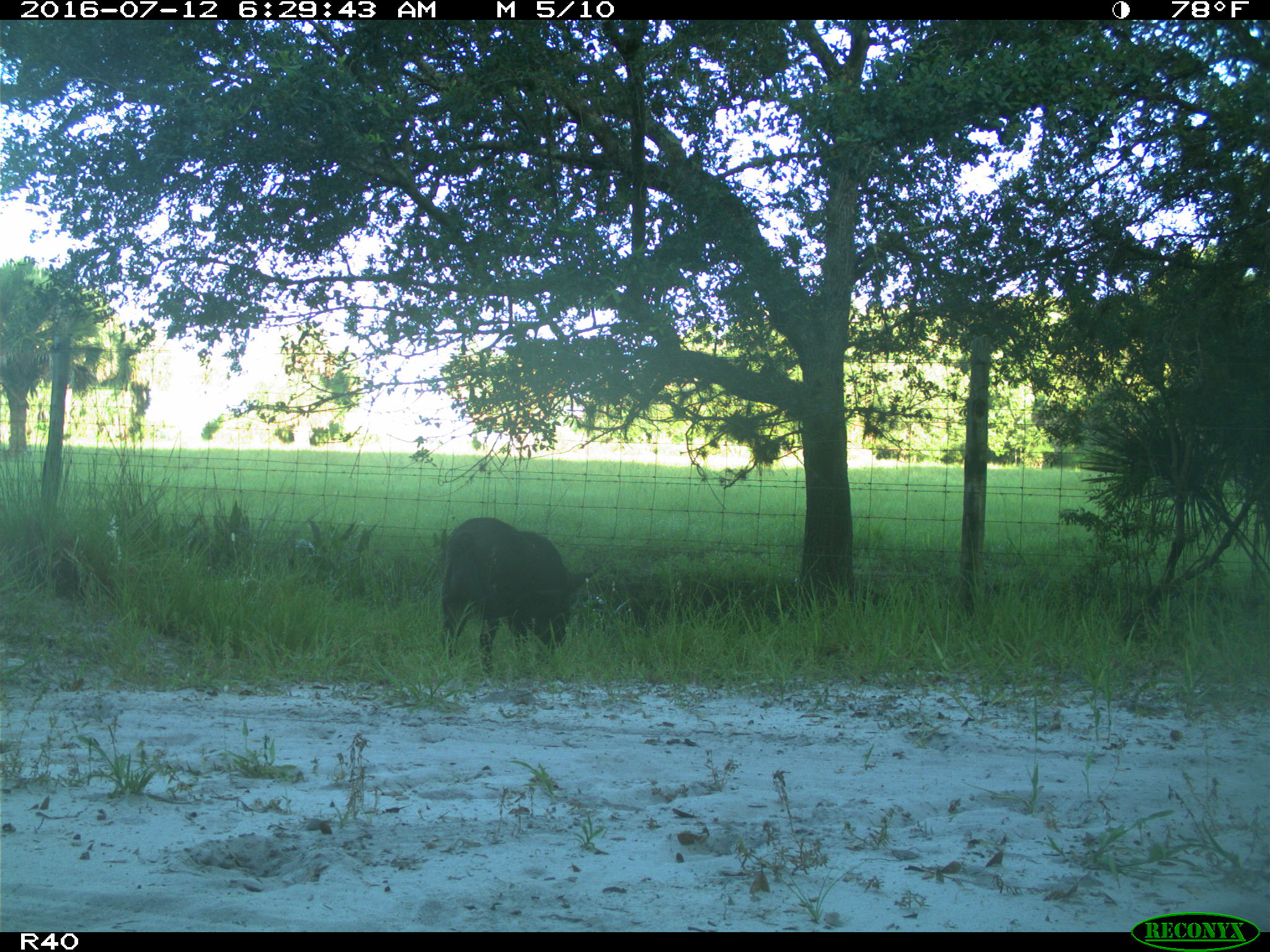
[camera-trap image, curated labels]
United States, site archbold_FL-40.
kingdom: Animalia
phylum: Chordata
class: Mammalia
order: Artiodactyla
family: Suidae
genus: Sus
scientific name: Sus scrofa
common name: wild boar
Sus scrofa (wild boar).